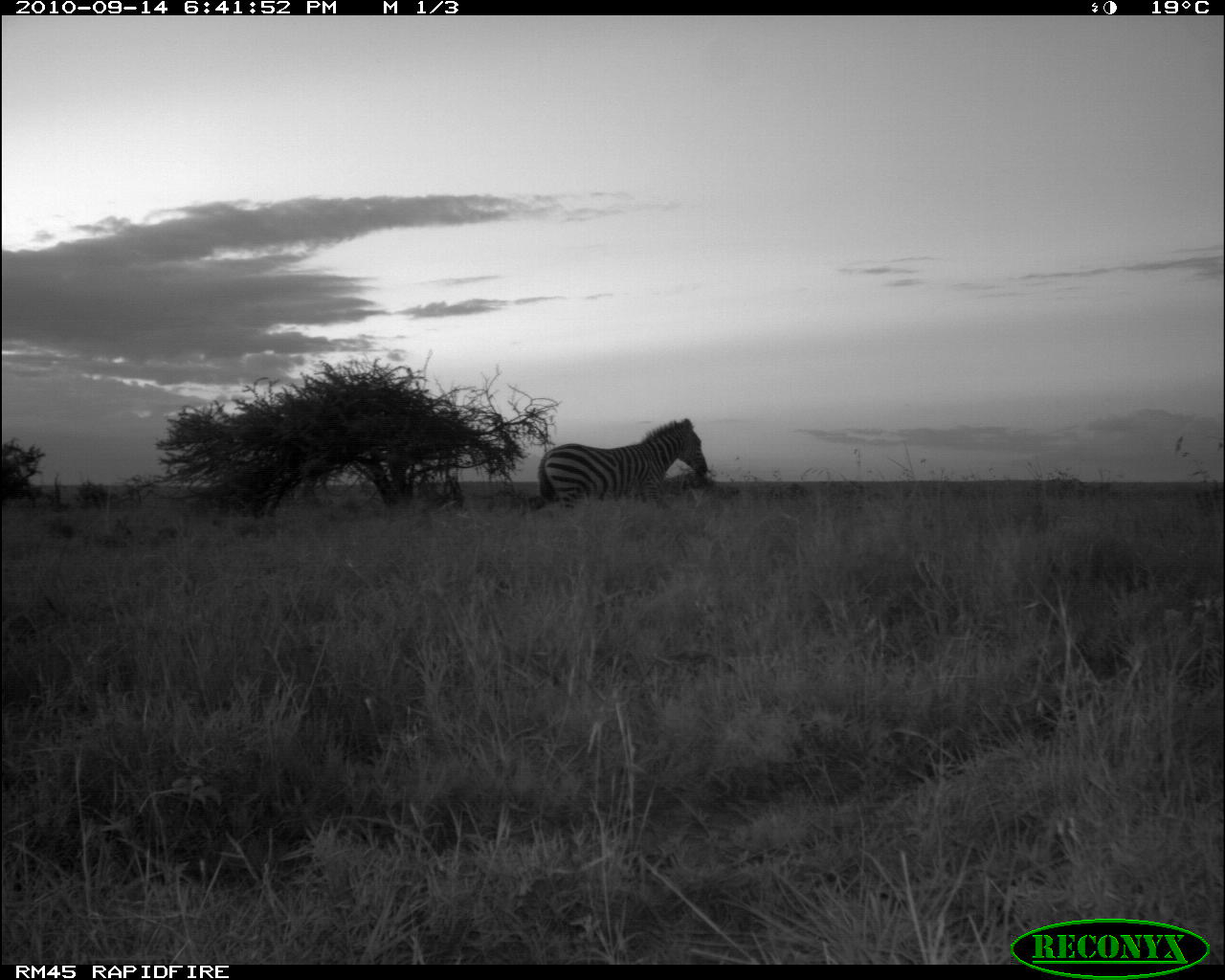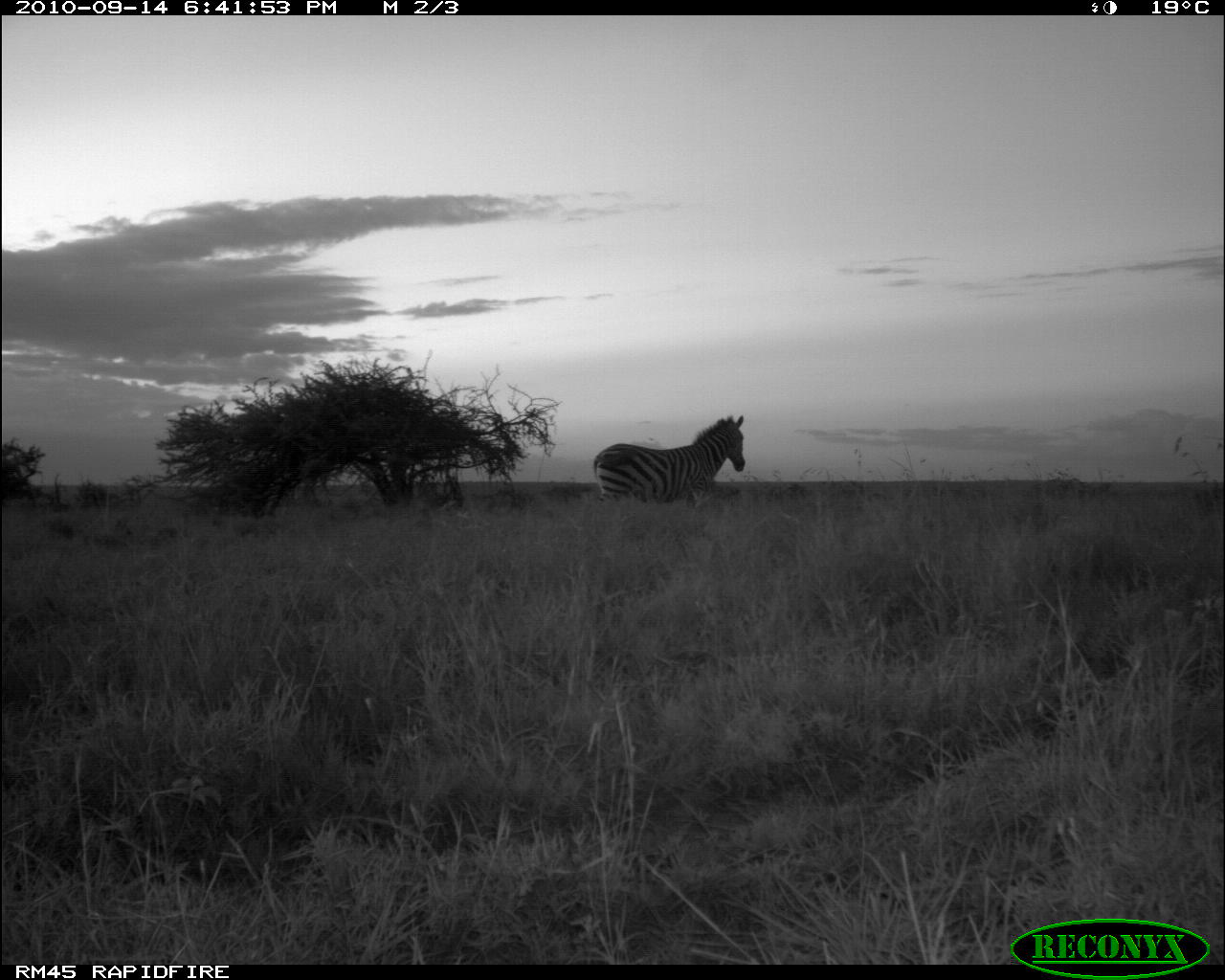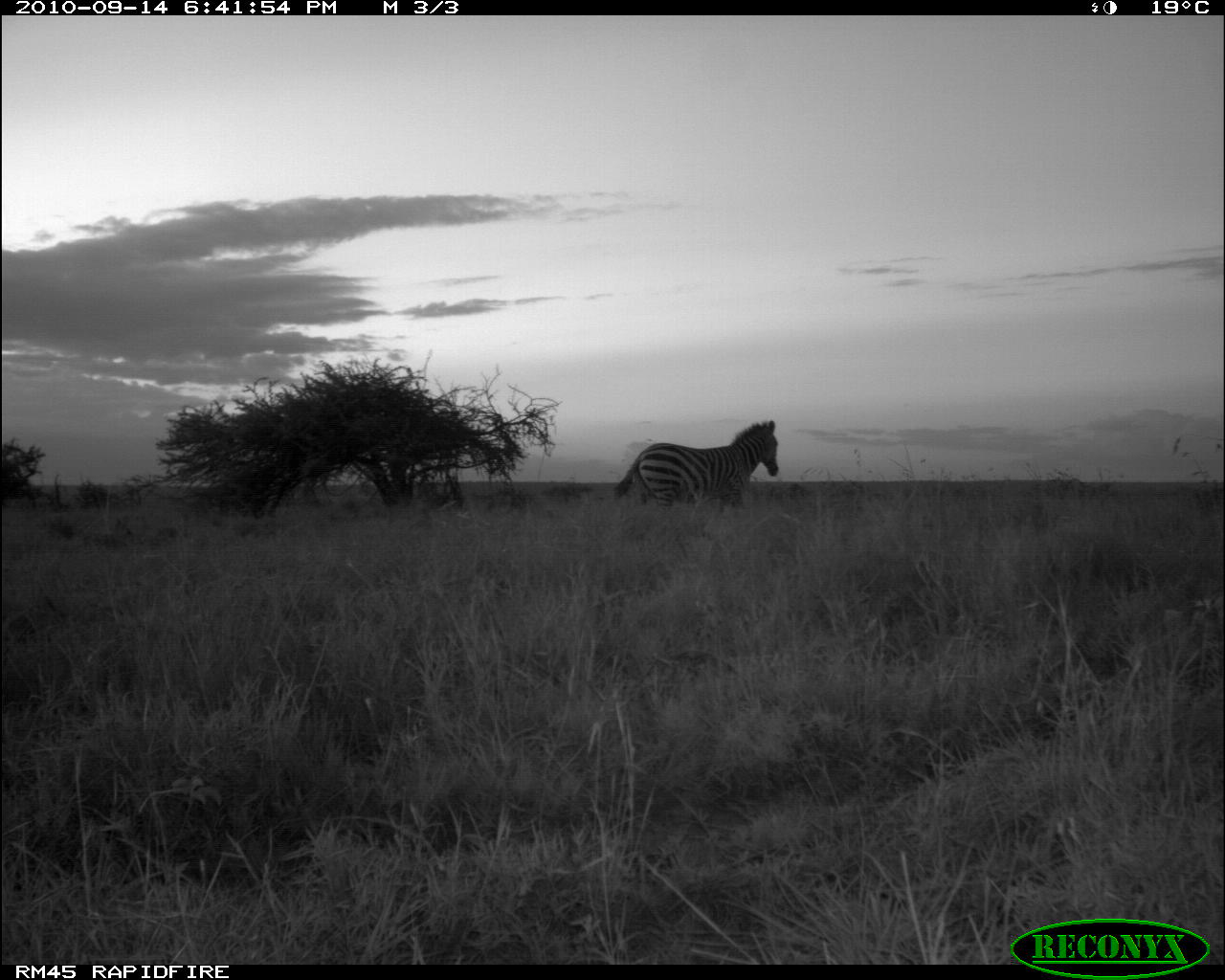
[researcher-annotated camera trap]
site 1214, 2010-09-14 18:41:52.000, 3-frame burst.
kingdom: Animalia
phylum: Chordata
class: Mammalia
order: Perissodactyla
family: Equidae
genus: Equus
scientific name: Equus quagga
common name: plains zebra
Equus quagga (plains zebra), count 1.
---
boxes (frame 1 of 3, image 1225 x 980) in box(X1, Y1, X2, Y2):
equus quagga: box(537, 418, 709, 507)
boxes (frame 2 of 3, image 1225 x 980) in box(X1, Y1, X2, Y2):
equus quagga: box(591, 414, 747, 508)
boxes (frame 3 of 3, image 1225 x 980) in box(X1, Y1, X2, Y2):
equus quagga: box(614, 421, 780, 510)